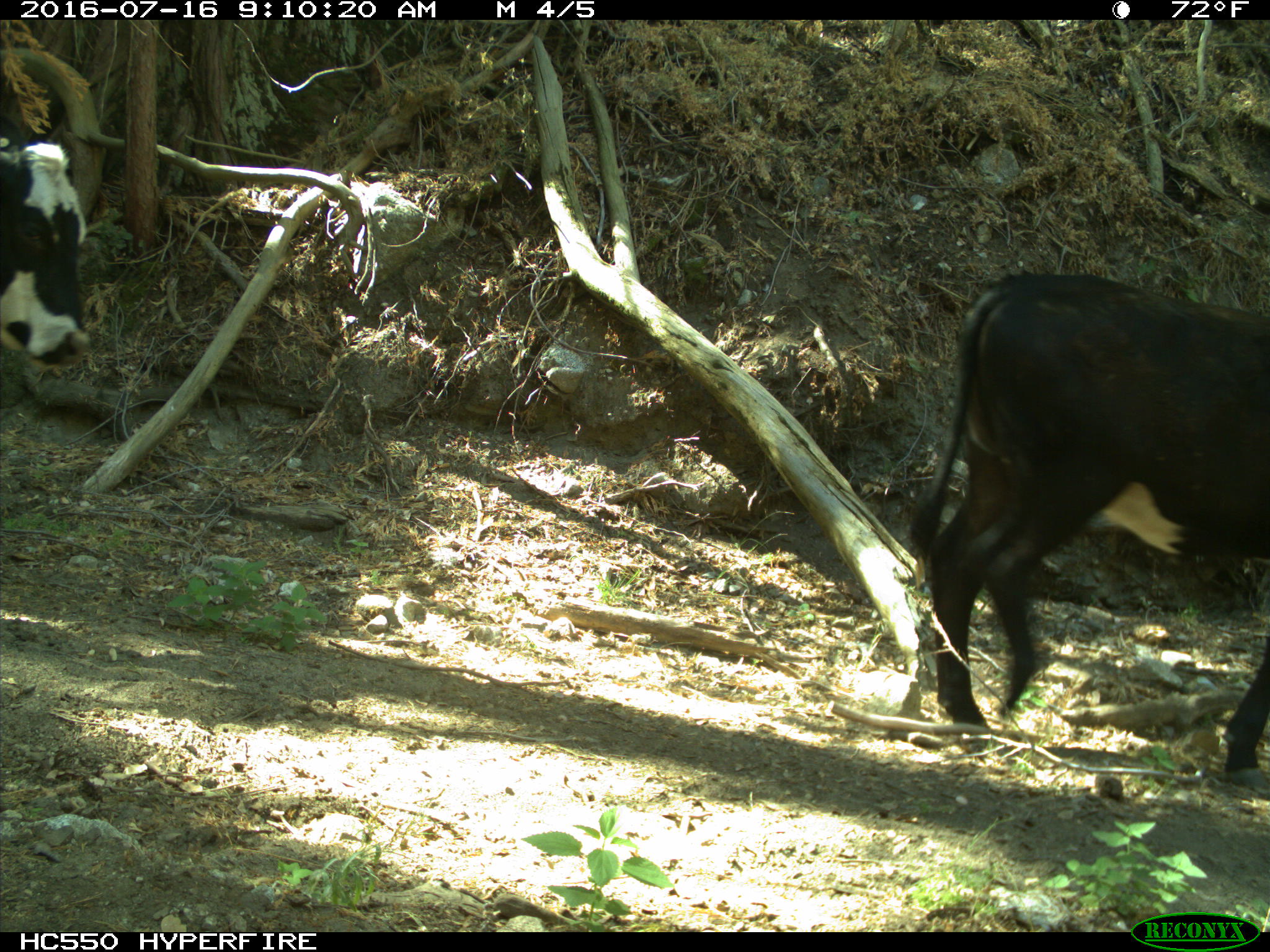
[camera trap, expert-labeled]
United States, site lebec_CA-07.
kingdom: Animalia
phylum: Chordata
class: Mammalia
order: Artiodactyla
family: Bovidae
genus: Bos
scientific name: Bos taurus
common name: domestic cow